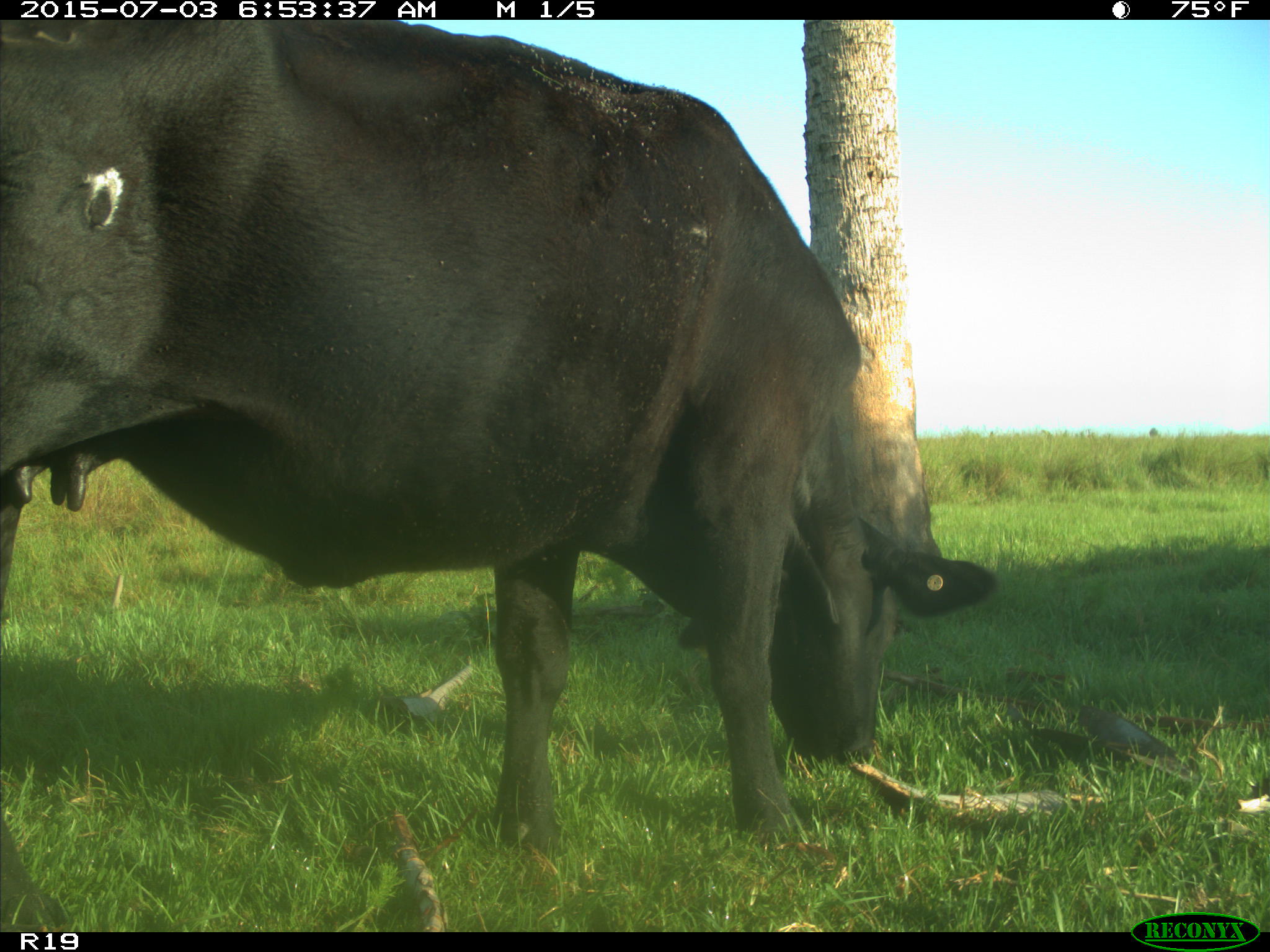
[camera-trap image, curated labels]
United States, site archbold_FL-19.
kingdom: Animalia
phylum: Chordata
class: Mammalia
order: Artiodactyla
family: Bovidae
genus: Bos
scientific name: Bos taurus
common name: domestic cow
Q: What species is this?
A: Bos taurus (domestic cow).